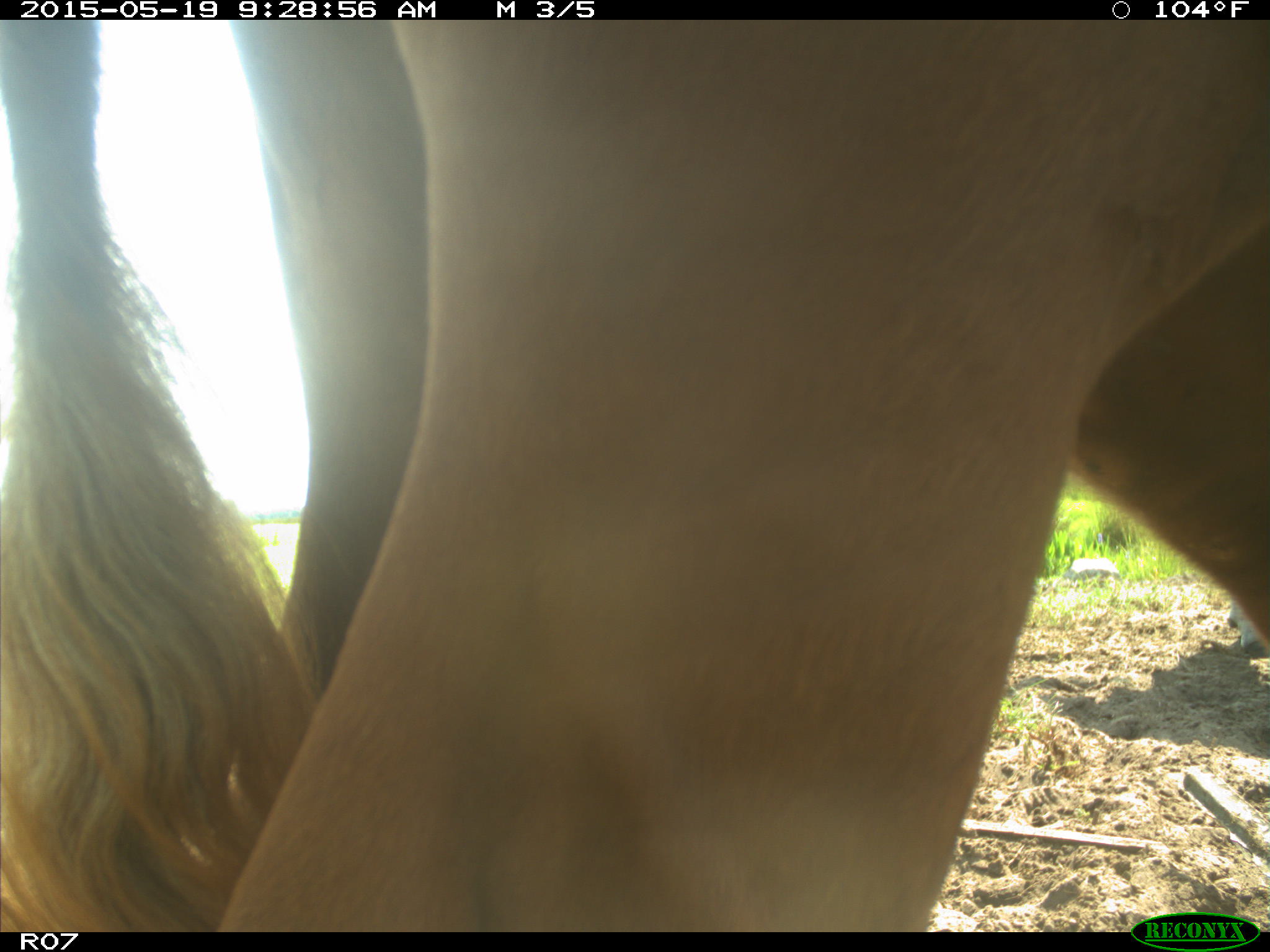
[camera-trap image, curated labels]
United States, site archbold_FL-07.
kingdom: Animalia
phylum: Chordata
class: Mammalia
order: Artiodactyla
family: Bovidae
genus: Bos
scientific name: Bos taurus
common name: domestic cow